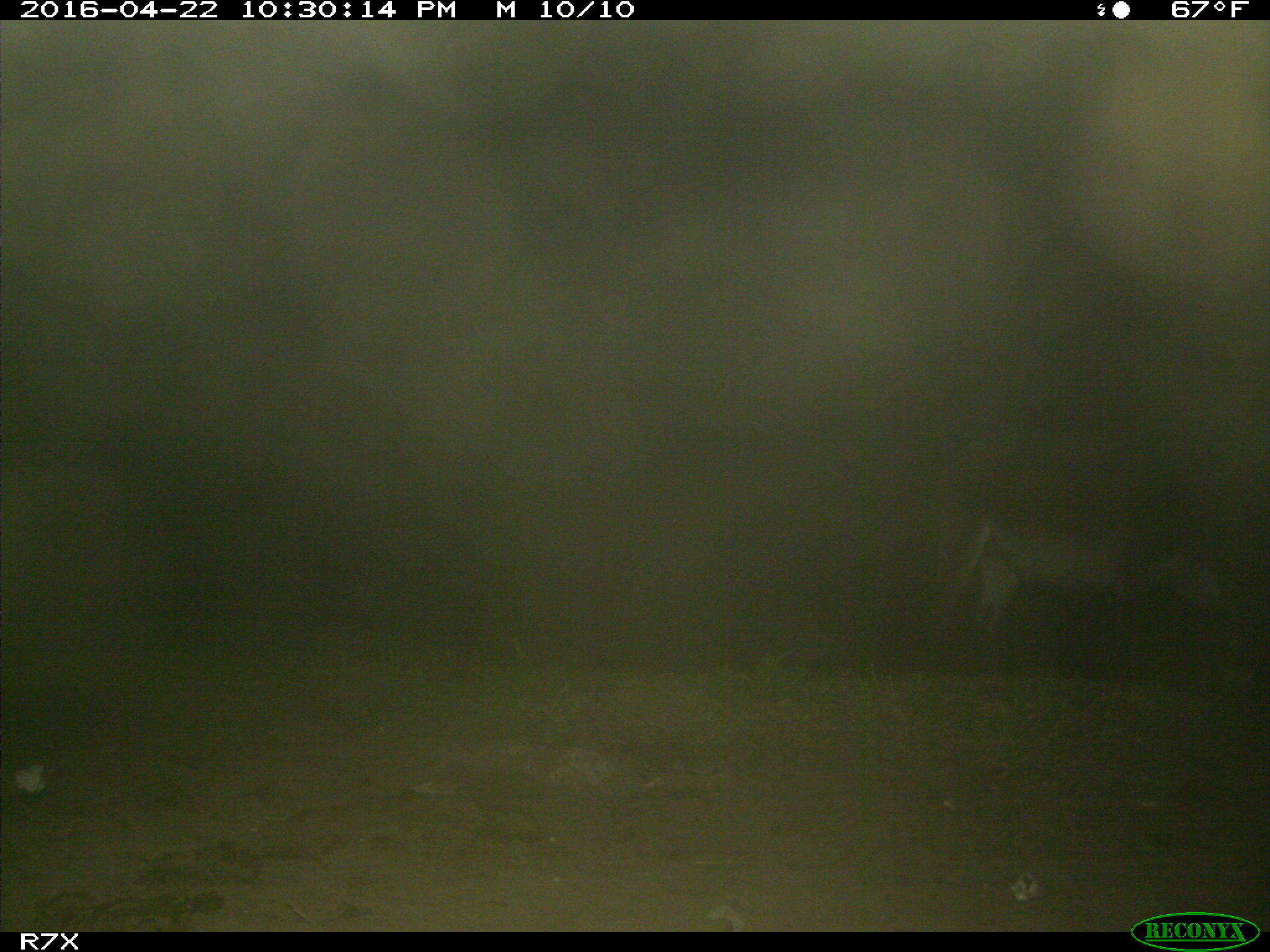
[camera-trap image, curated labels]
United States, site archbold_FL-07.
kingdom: Animalia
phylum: Chordata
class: Mammalia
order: Artiodactyla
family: Bovidae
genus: Bos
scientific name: Bos taurus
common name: domestic cow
Bos taurus (domestic cow).